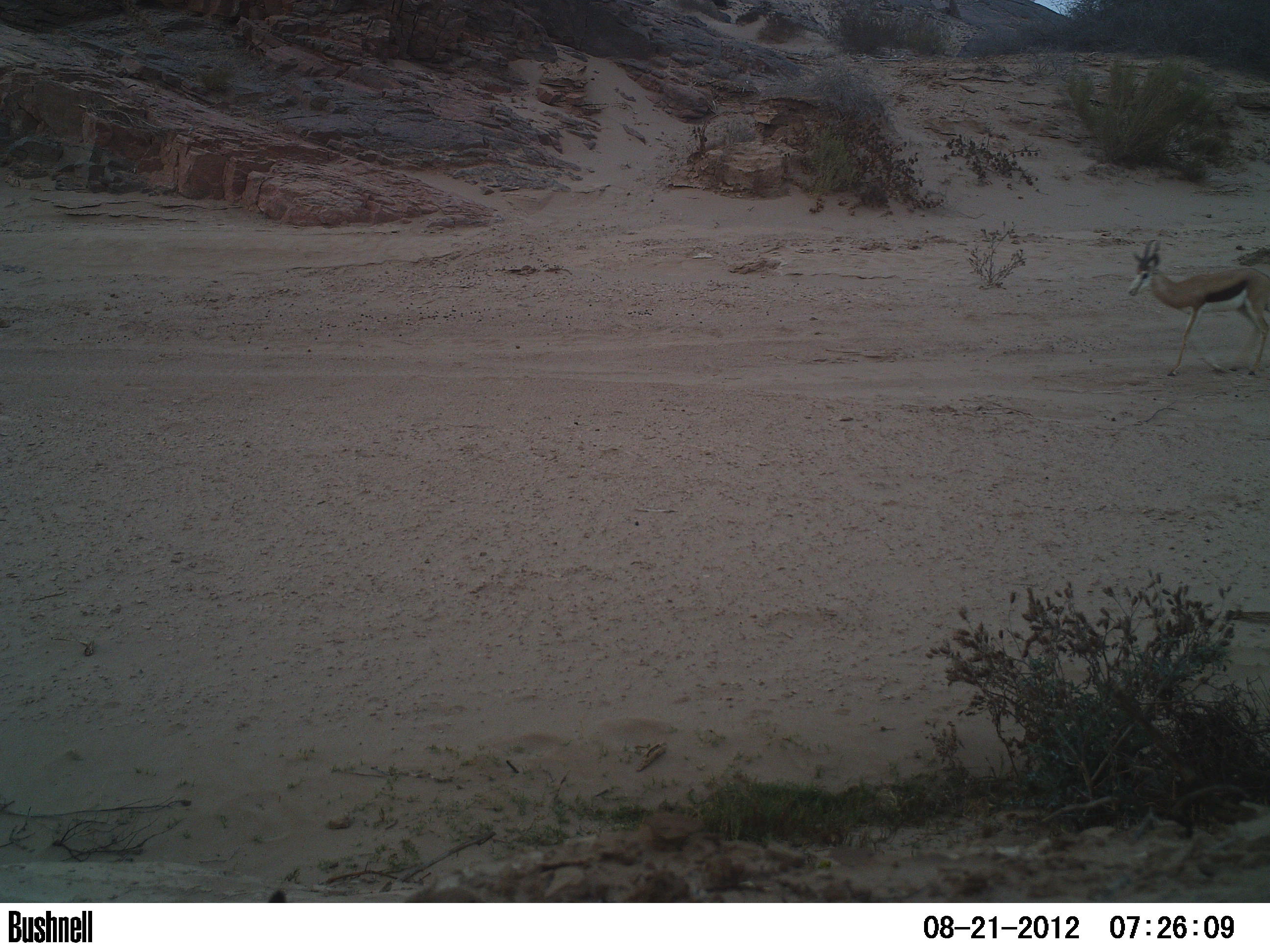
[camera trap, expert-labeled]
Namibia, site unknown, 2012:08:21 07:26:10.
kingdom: Animalia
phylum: Chordata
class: Mammalia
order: Artiodactyla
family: Bovidae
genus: Antidorcas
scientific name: Antidorcas marsupialis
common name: springbok